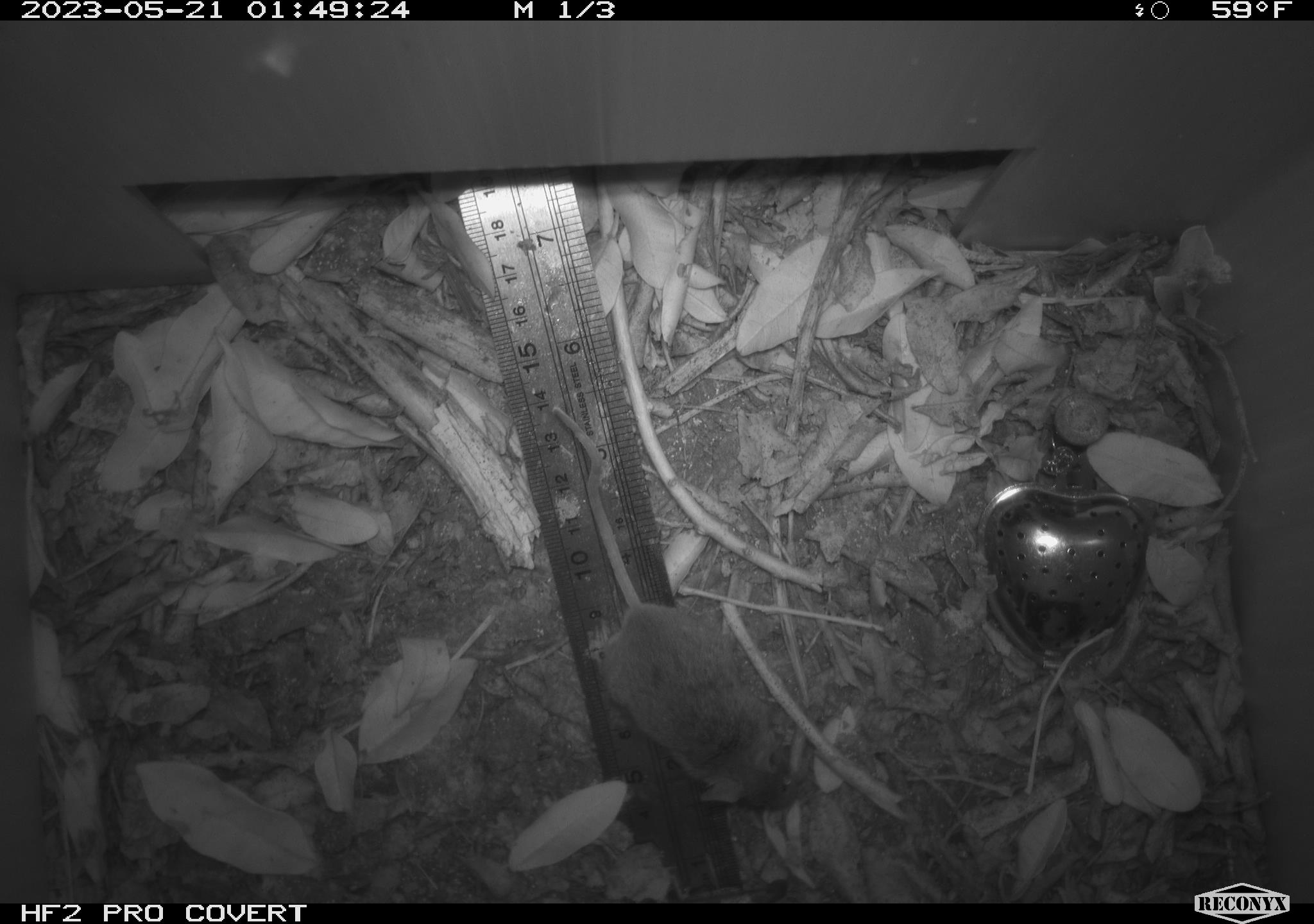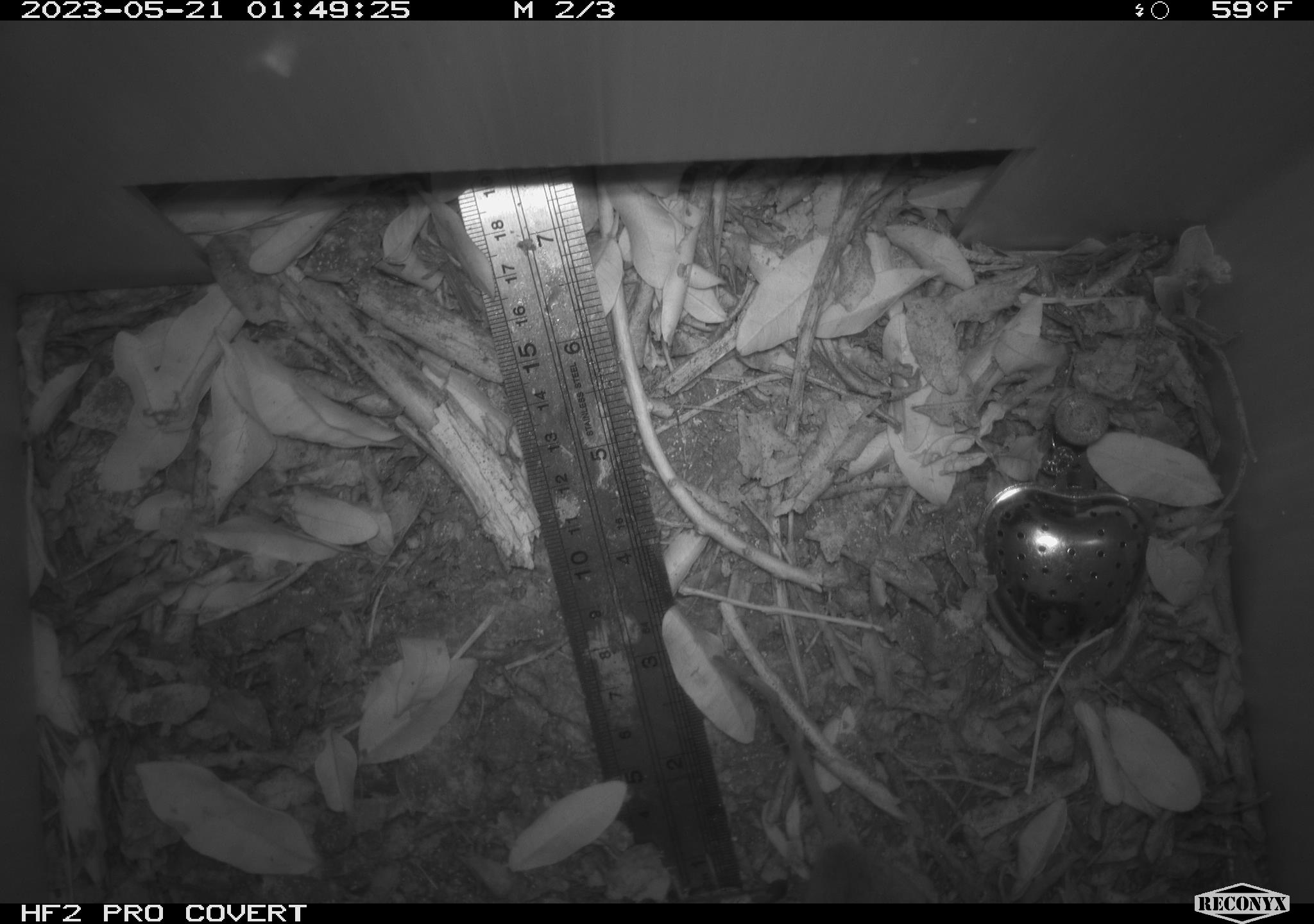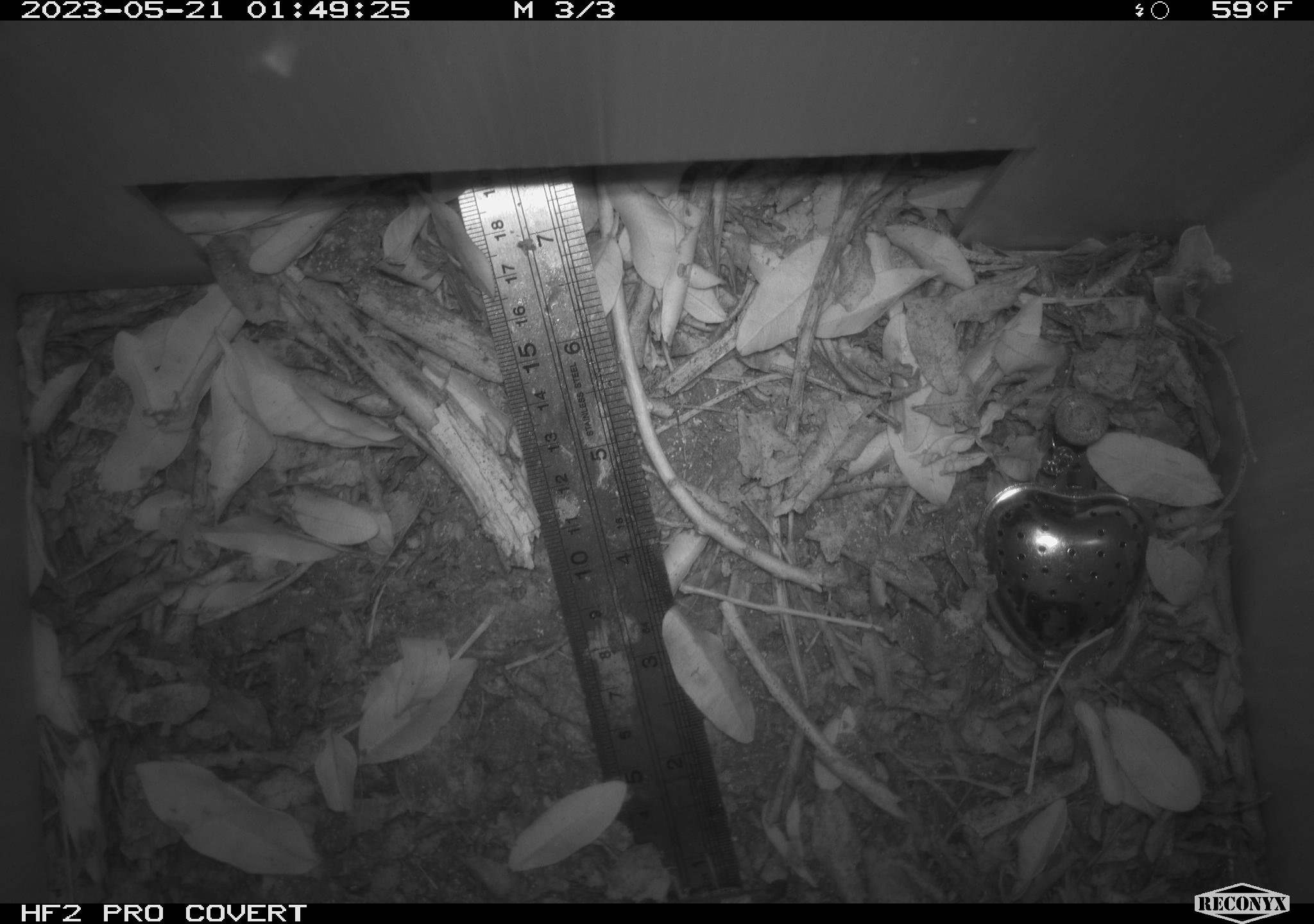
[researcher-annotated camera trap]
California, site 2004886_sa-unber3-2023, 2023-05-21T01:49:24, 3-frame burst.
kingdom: Animalia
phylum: Chordata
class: Mammalia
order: Rodentia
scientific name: Rodentia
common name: mouse species